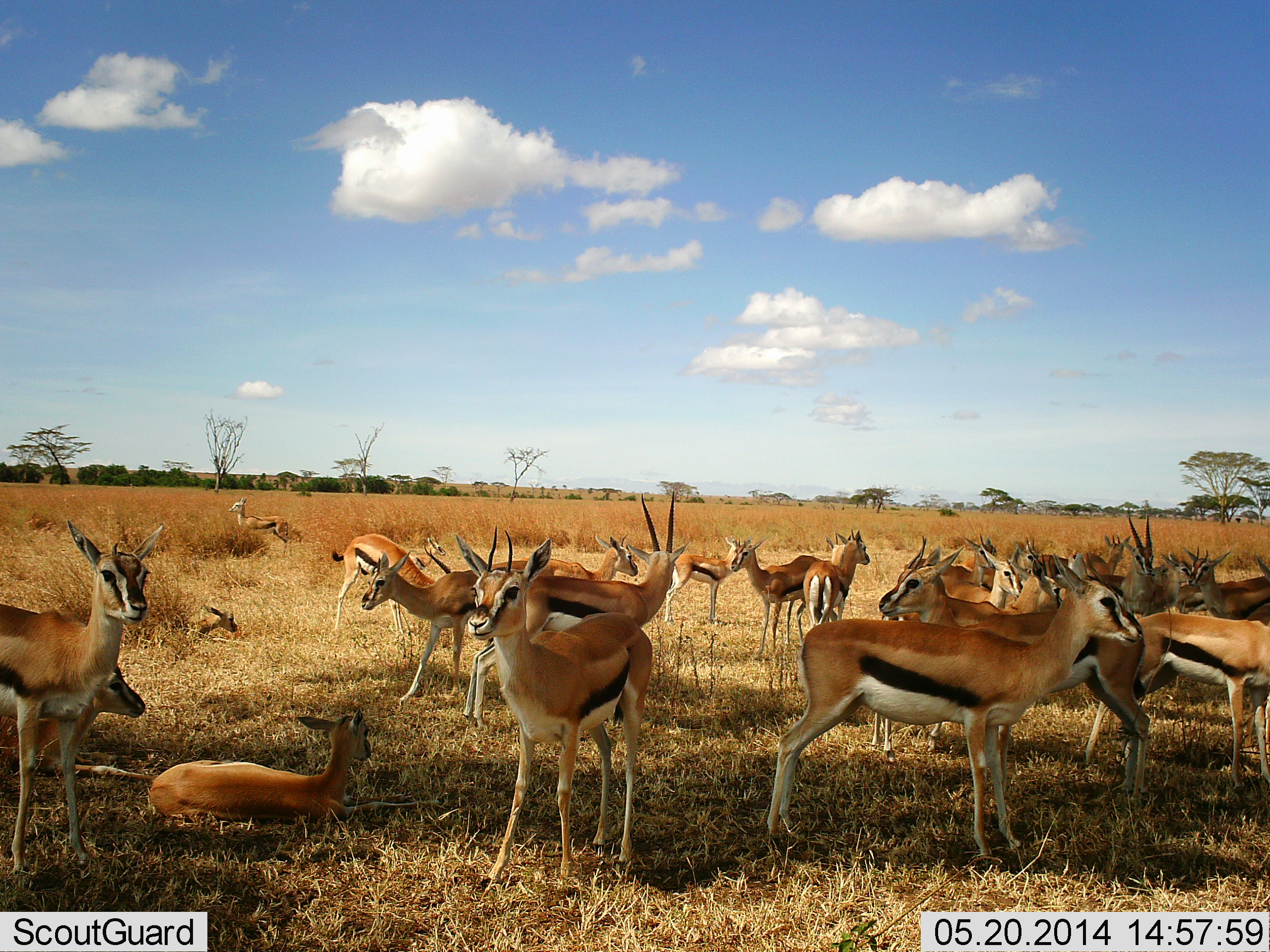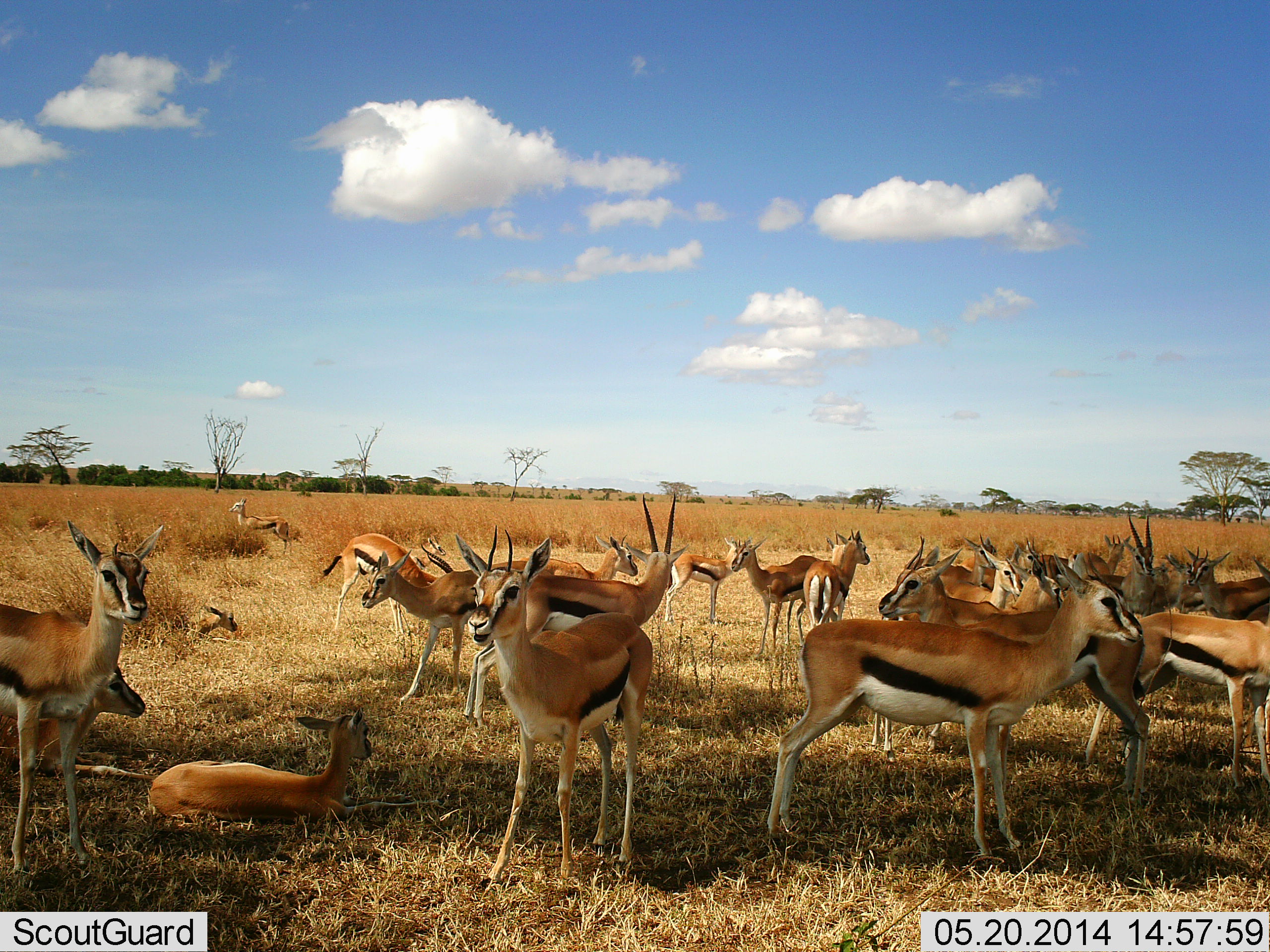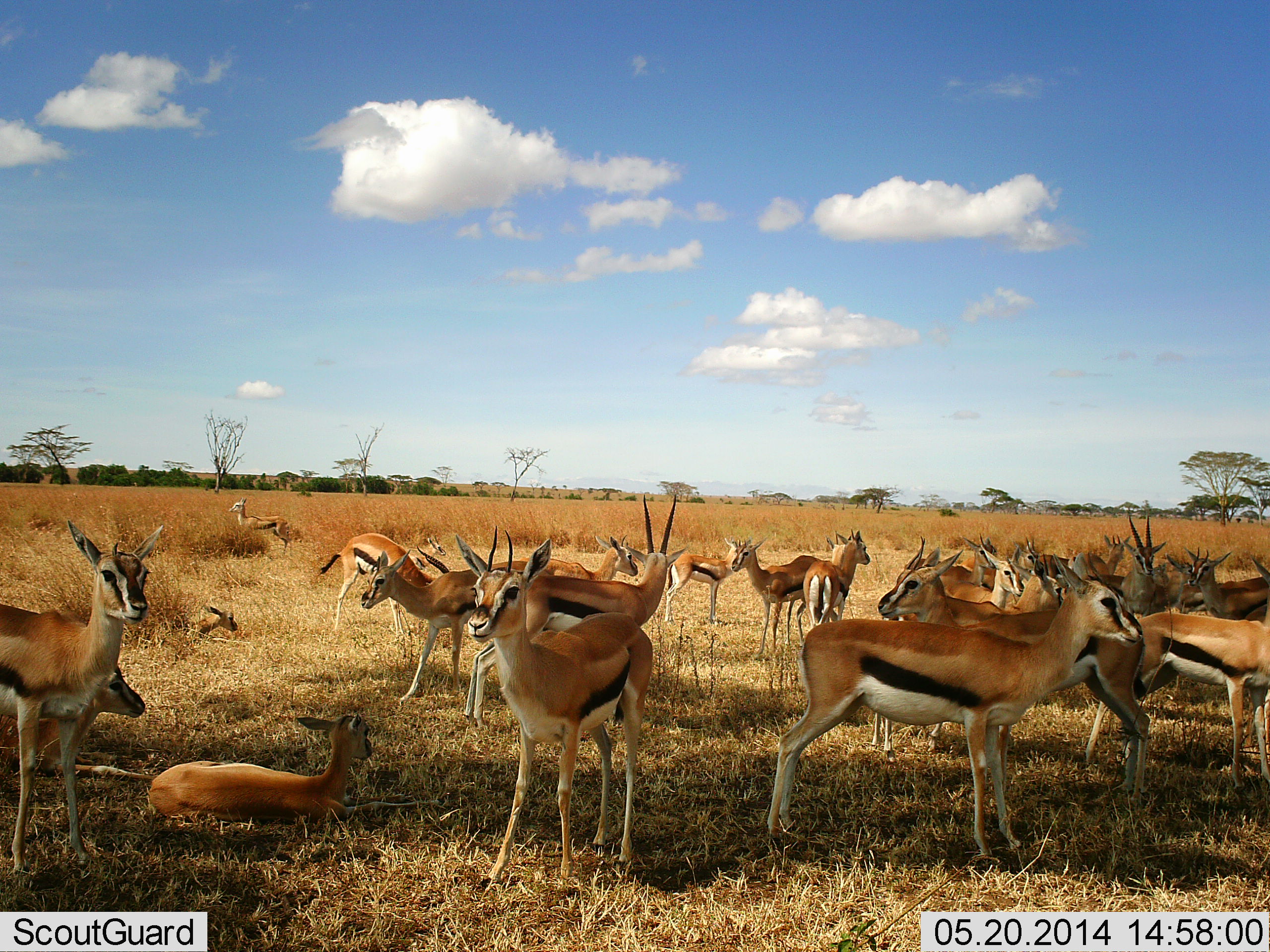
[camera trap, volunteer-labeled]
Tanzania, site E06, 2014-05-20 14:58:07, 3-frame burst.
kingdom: Animalia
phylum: Chordata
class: Mammalia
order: Artiodactyla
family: Bovidae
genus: Eudorcas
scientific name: Eudorcas thomsonii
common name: thomson's gazelle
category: gazellethomsons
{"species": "gazellethomsons (thomson's gazelle) (Eudorcas thomsonii)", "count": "11-50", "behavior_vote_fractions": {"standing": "100%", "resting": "90%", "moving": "0%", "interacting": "0%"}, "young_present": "10%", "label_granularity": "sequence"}